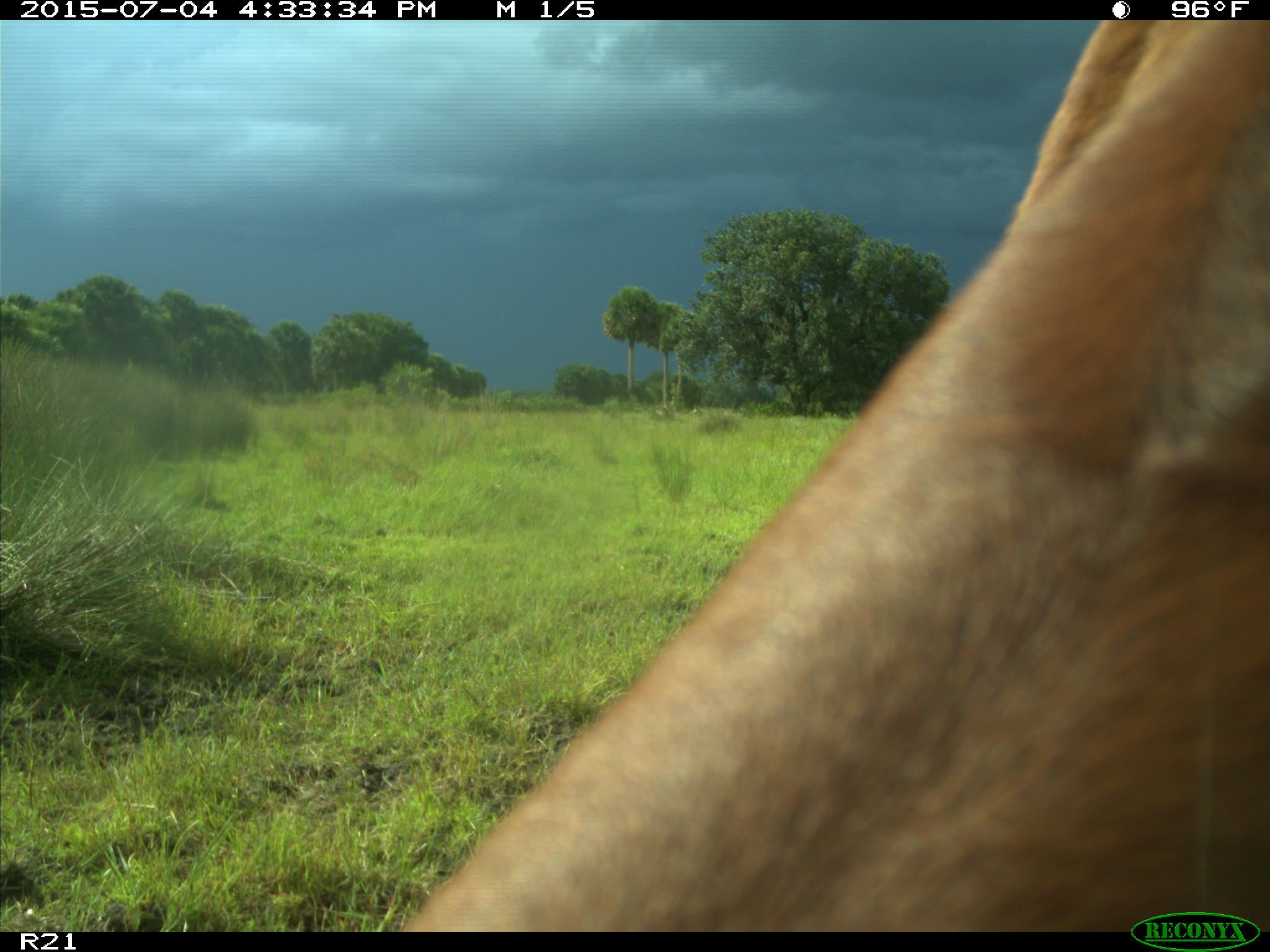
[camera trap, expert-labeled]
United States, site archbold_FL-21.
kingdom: Animalia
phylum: Chordata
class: Mammalia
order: Artiodactyla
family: Bovidae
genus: Bos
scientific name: Bos taurus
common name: domestic cow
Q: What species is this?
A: Bos taurus (domestic cow).